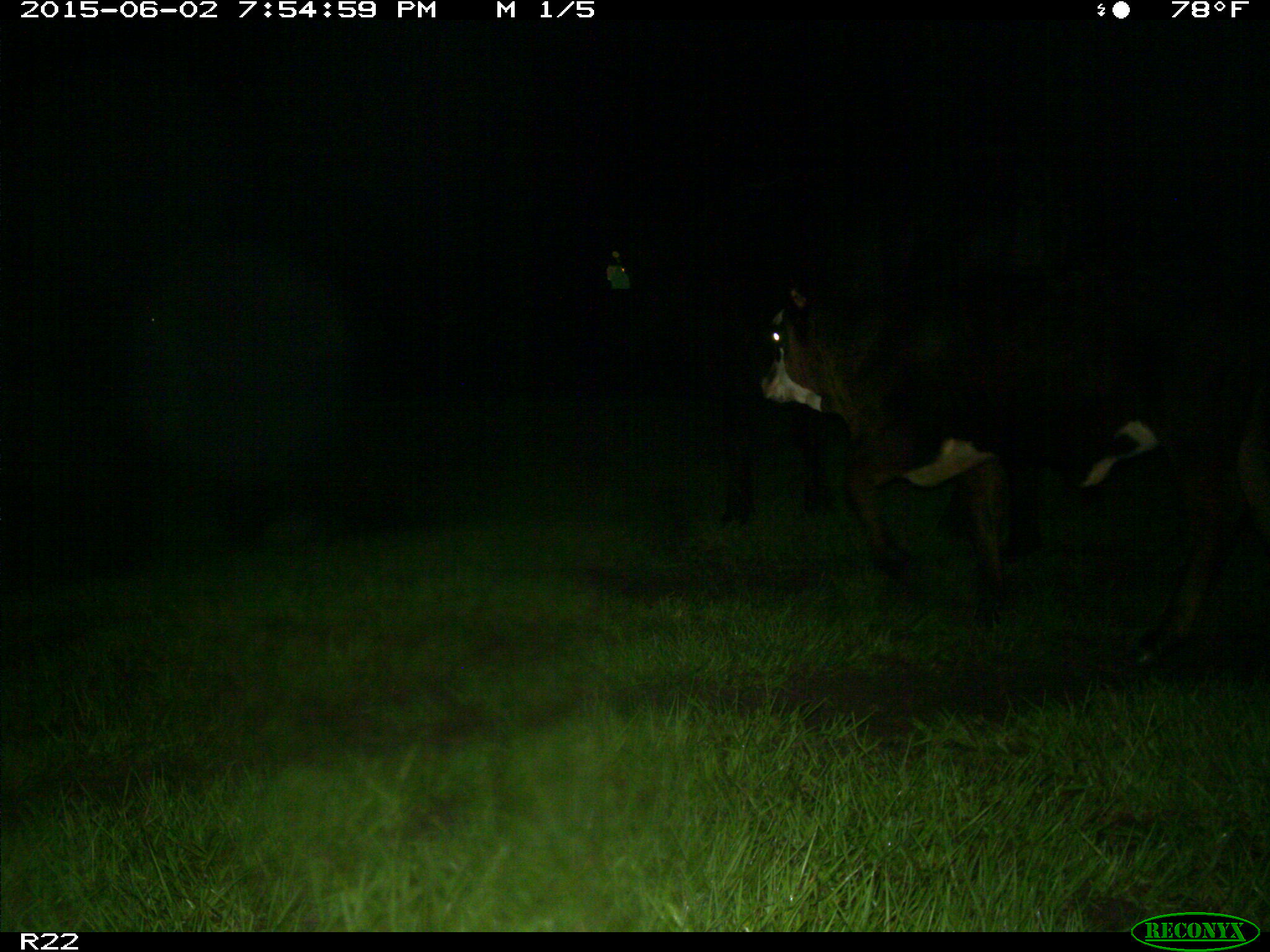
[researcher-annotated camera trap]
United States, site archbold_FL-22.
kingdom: Animalia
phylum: Chordata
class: Mammalia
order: Artiodactyla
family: Bovidae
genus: Bos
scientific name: Bos taurus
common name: domestic cow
Bos taurus (domestic cow).